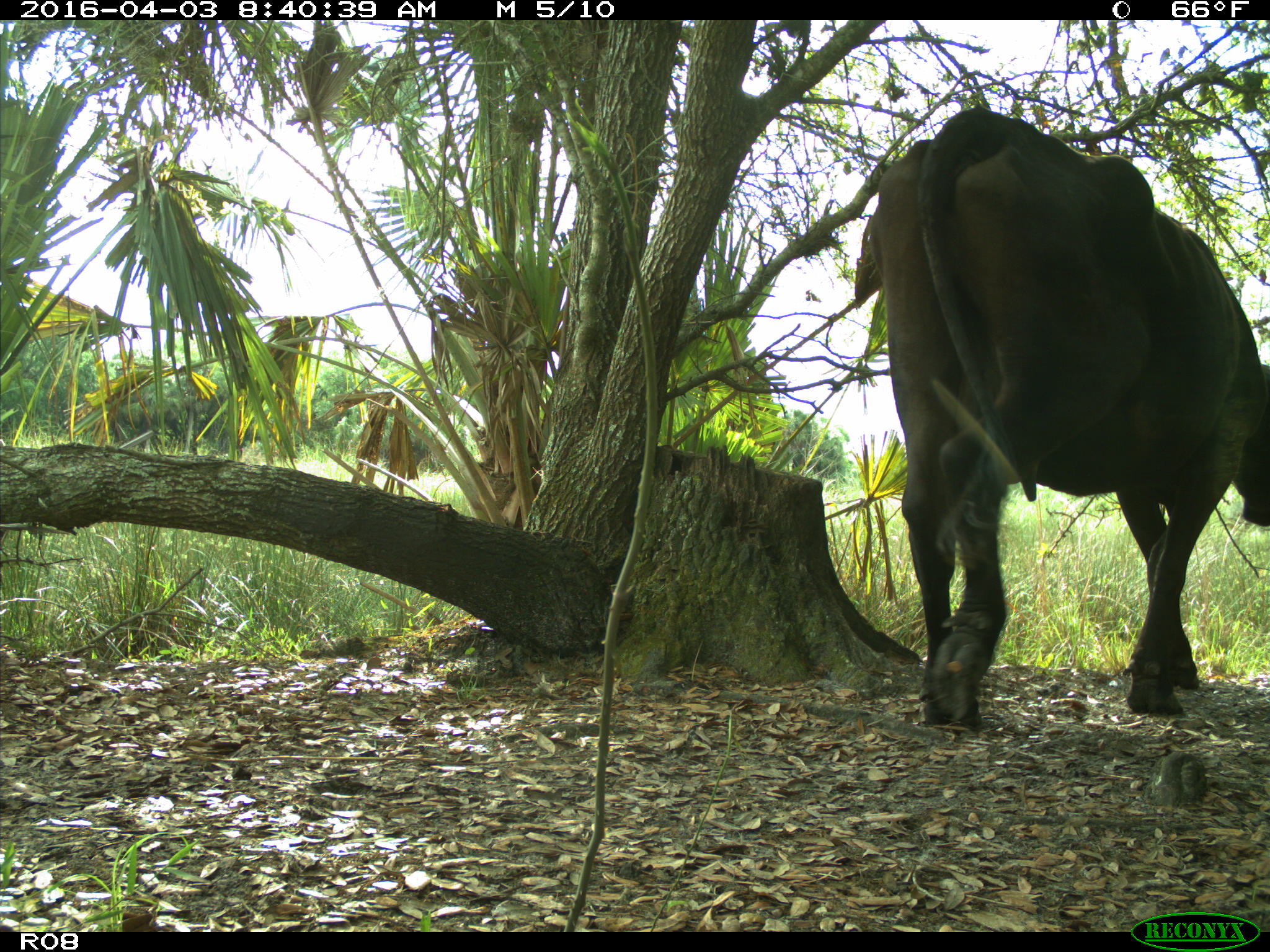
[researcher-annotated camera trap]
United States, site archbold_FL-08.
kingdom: Animalia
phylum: Chordata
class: Mammalia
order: Artiodactyla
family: Bovidae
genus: Bos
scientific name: Bos taurus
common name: domestic cow